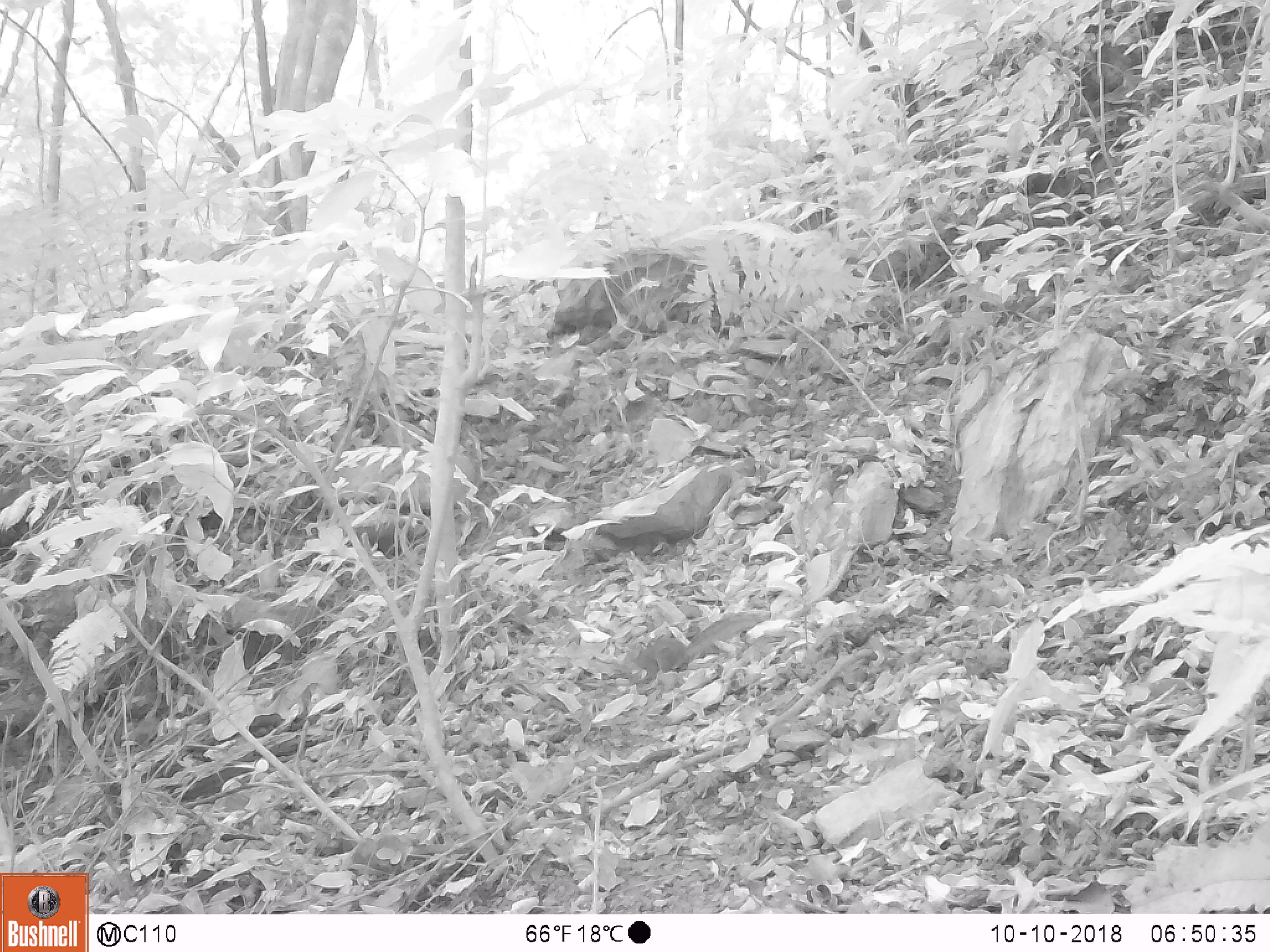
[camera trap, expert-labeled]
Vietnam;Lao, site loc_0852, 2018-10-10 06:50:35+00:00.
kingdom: Animalia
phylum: Chordata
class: Mammalia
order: Rodentia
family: Sciuridae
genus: Dremomys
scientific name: Dremomys rufigenis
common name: red-cheeked squirrel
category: red cheeked squirrel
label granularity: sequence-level